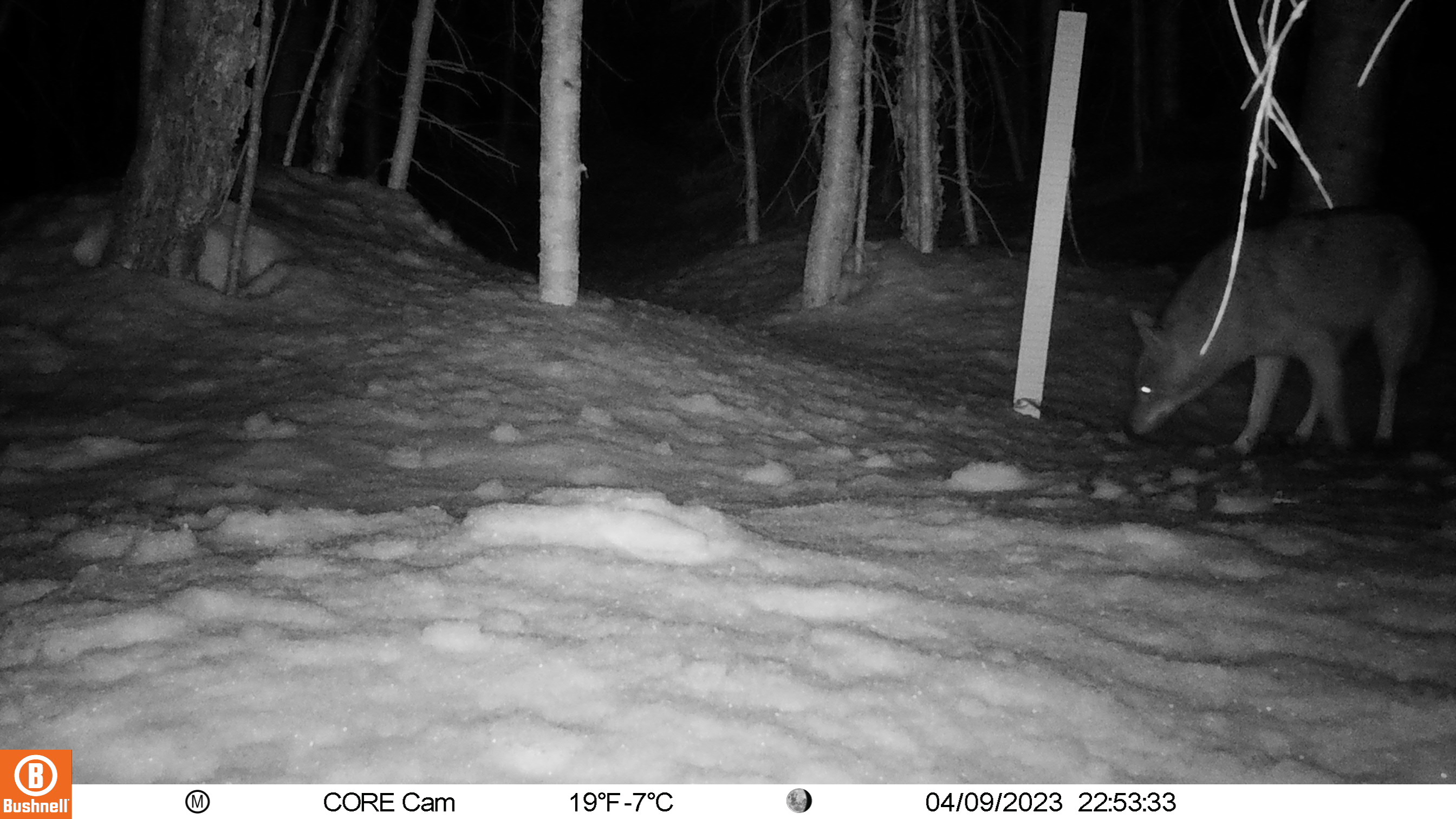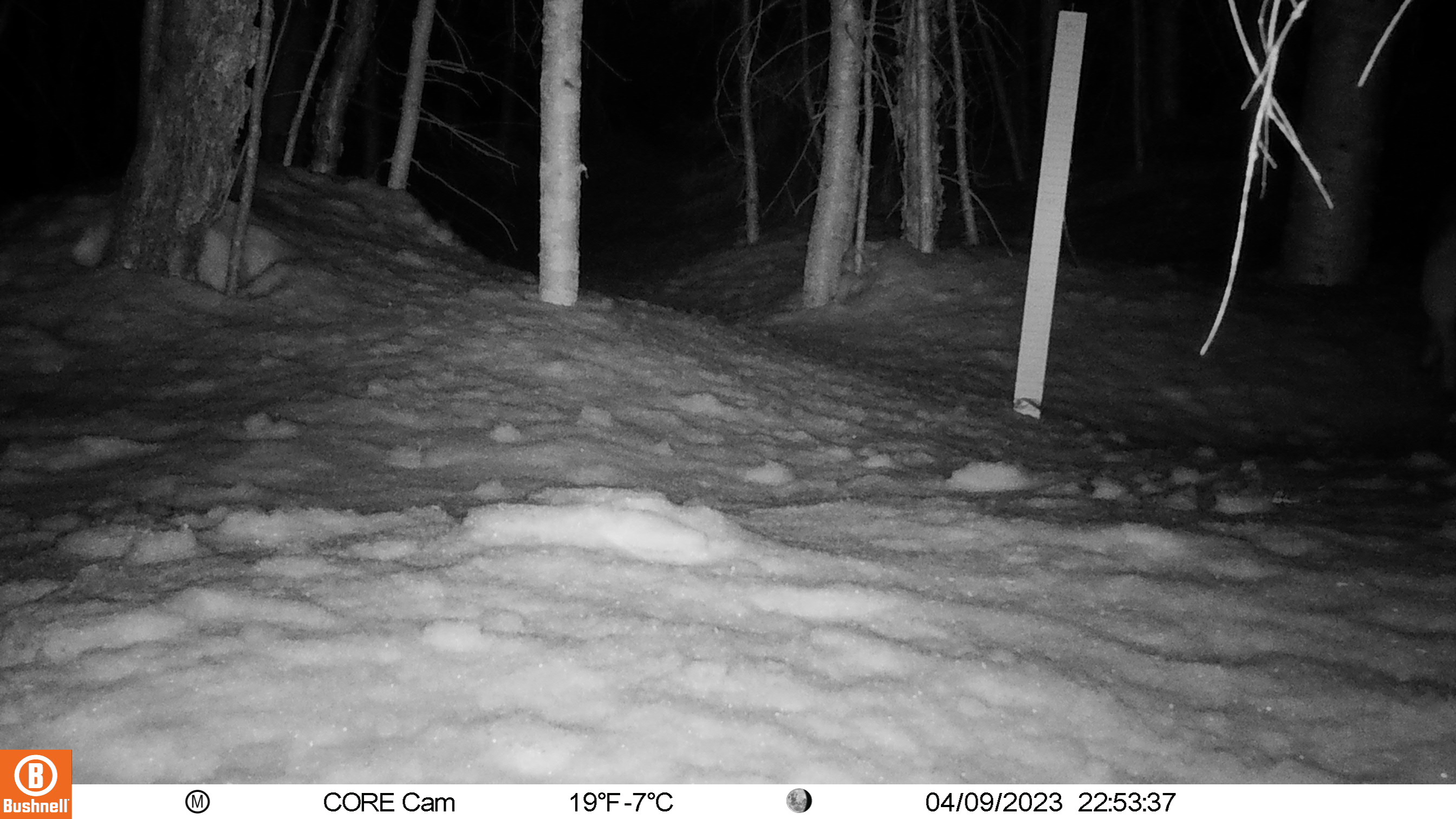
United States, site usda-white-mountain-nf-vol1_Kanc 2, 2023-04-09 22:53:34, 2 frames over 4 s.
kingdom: Animalia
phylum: Chordata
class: Mammalia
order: Carnivora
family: Canidae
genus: Urocyon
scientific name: Urocyon cinereoargenteus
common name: gray fox